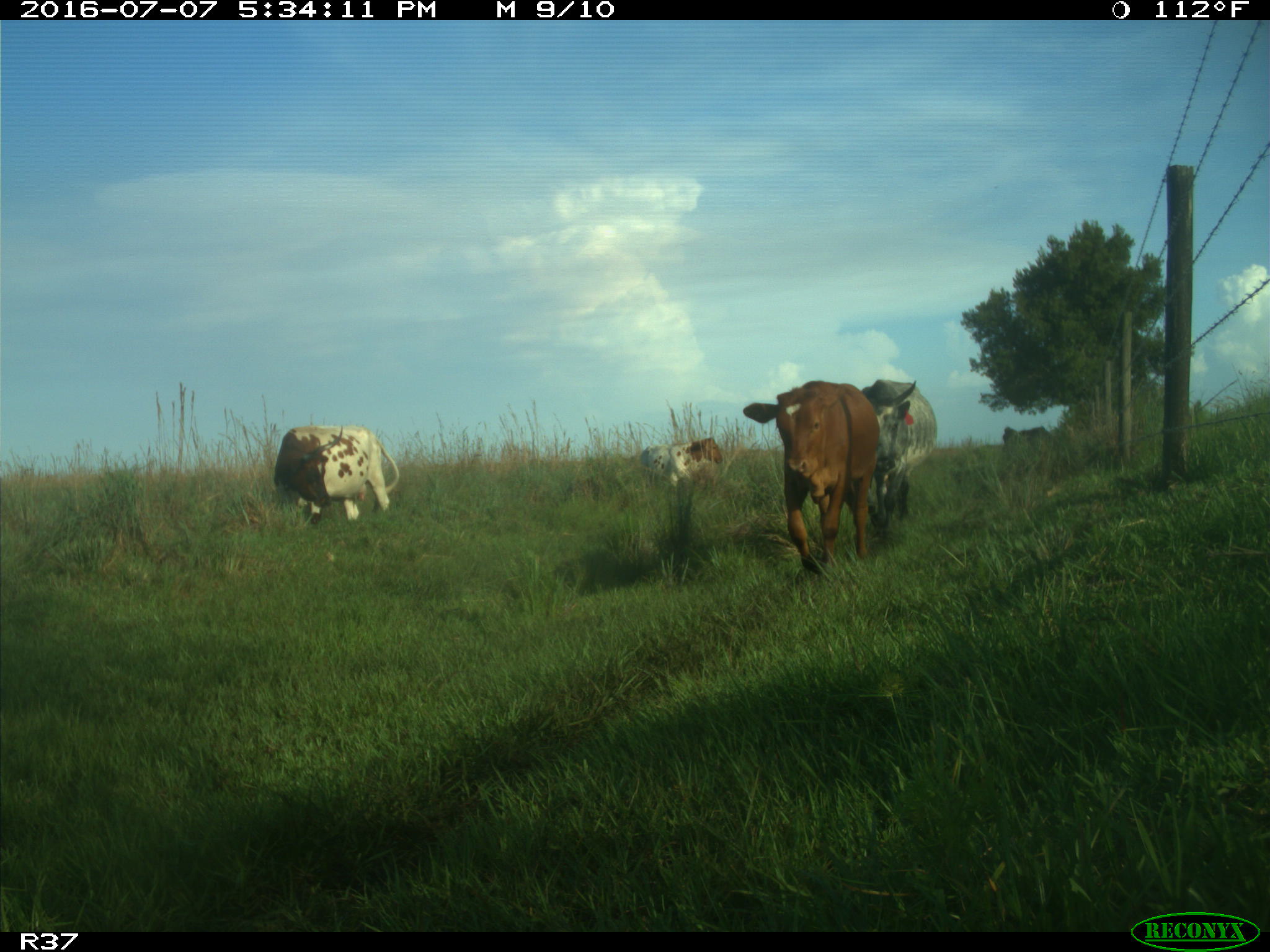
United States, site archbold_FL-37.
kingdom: Animalia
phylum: Chordata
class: Mammalia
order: Artiodactyla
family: Bovidae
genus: Bos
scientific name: Bos taurus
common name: domestic cow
Bos taurus (domestic cow).